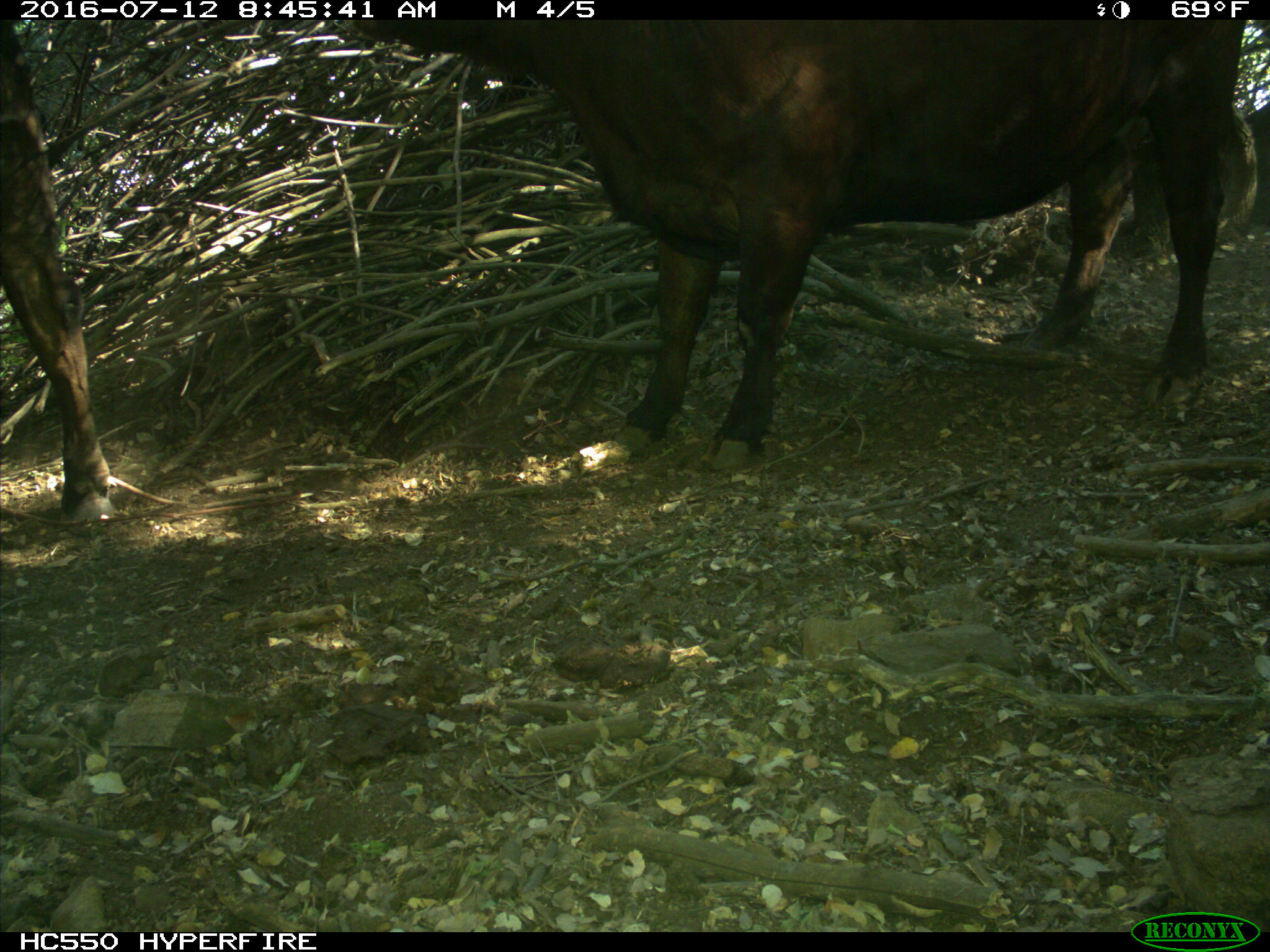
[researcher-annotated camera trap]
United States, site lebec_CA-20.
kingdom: Animalia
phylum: Chordata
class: Mammalia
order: Artiodactyla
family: Bovidae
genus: Bos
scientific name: Bos taurus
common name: domestic cow